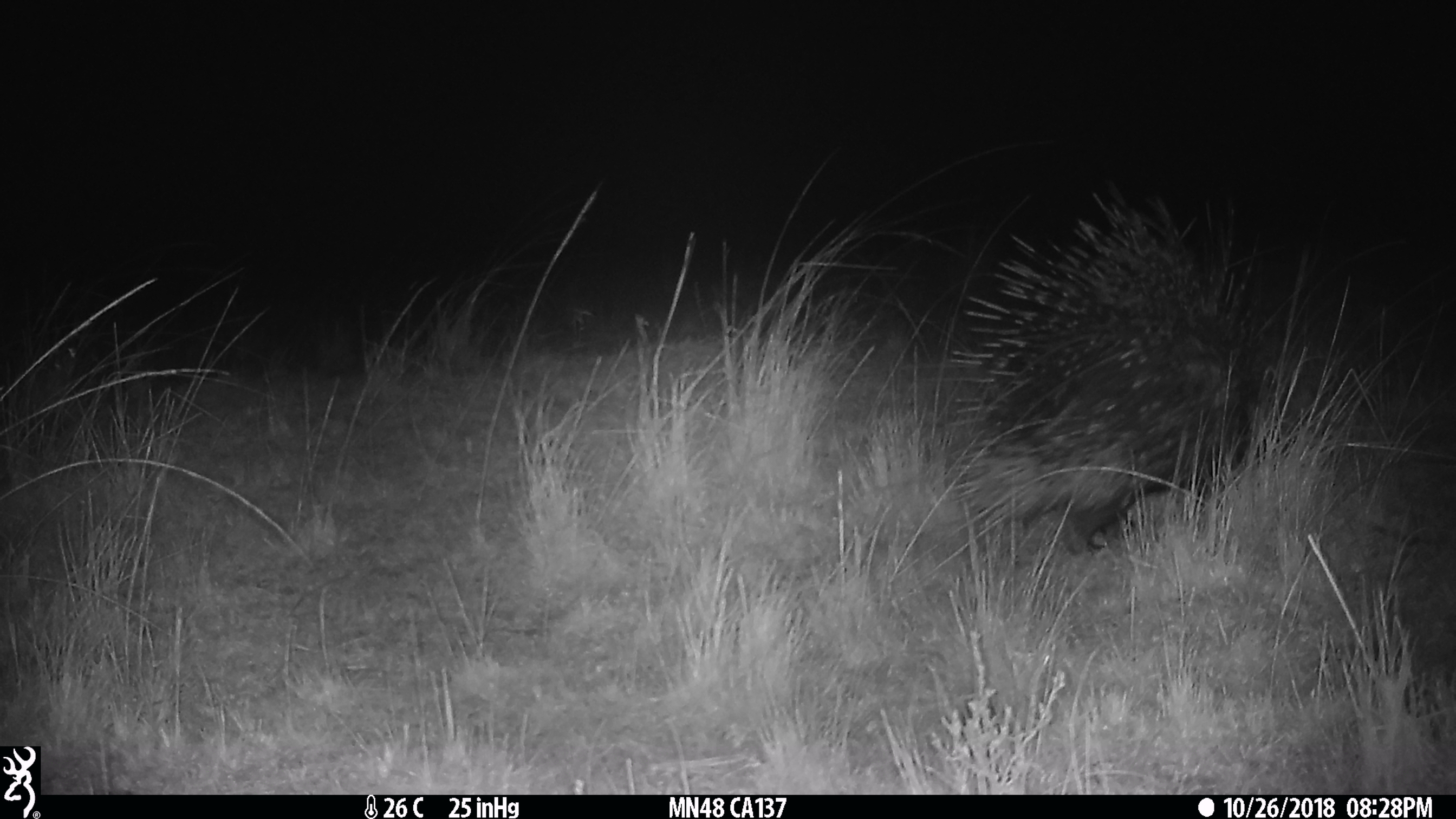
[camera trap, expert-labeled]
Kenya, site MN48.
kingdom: Animalia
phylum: Chordata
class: Mammalia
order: Rodentia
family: Hystricidae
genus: Hystrix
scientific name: Hystrix africaeaustralis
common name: porcupine